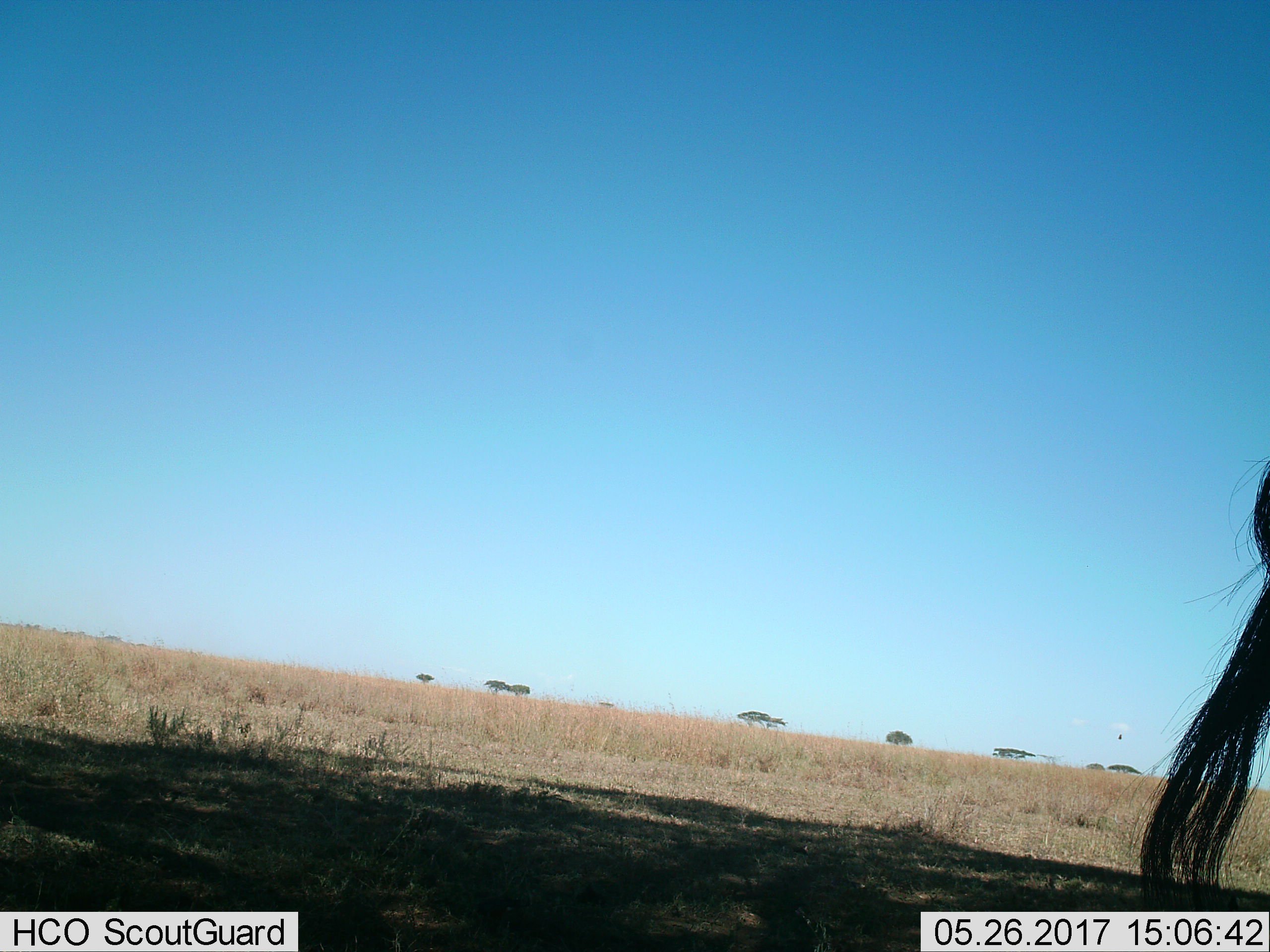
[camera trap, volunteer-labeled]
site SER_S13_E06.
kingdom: Animalia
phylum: Chordata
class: Mammalia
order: Artiodactyla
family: Bovidae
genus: Connochaetes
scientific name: Connochaetes taurinus taurinus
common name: blue wildebeest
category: wildebeestblue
Wildebeestblue (blue wildebeest) (Connochaetes taurinus taurinus), count 1. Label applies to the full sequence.